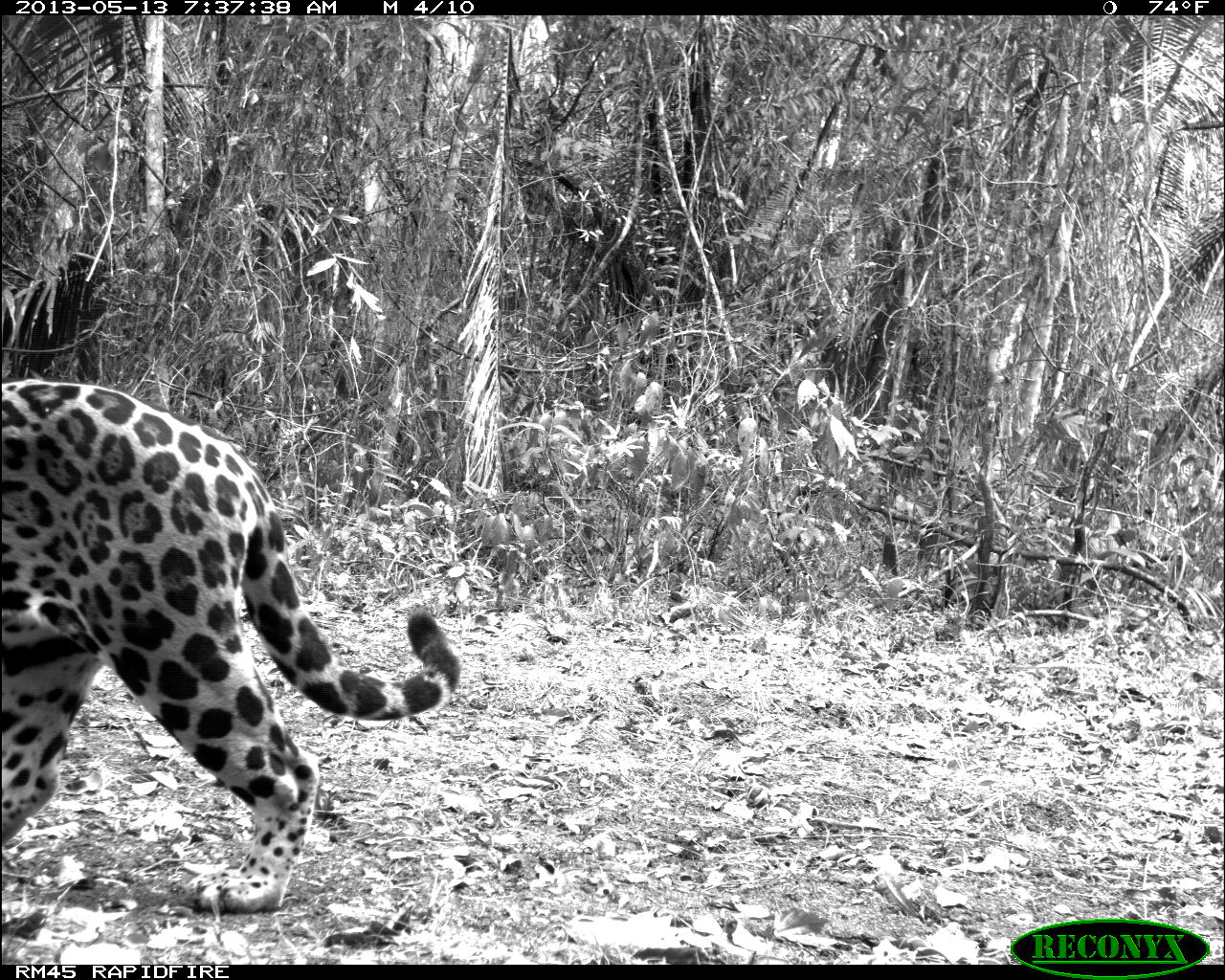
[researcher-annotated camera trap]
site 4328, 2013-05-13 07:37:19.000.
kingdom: Animalia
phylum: Chordata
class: Mammalia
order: Carnivora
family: Felidae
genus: Panthera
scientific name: Panthera onca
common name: jaguar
Panthera onca (jaguar), count 1, sex female.